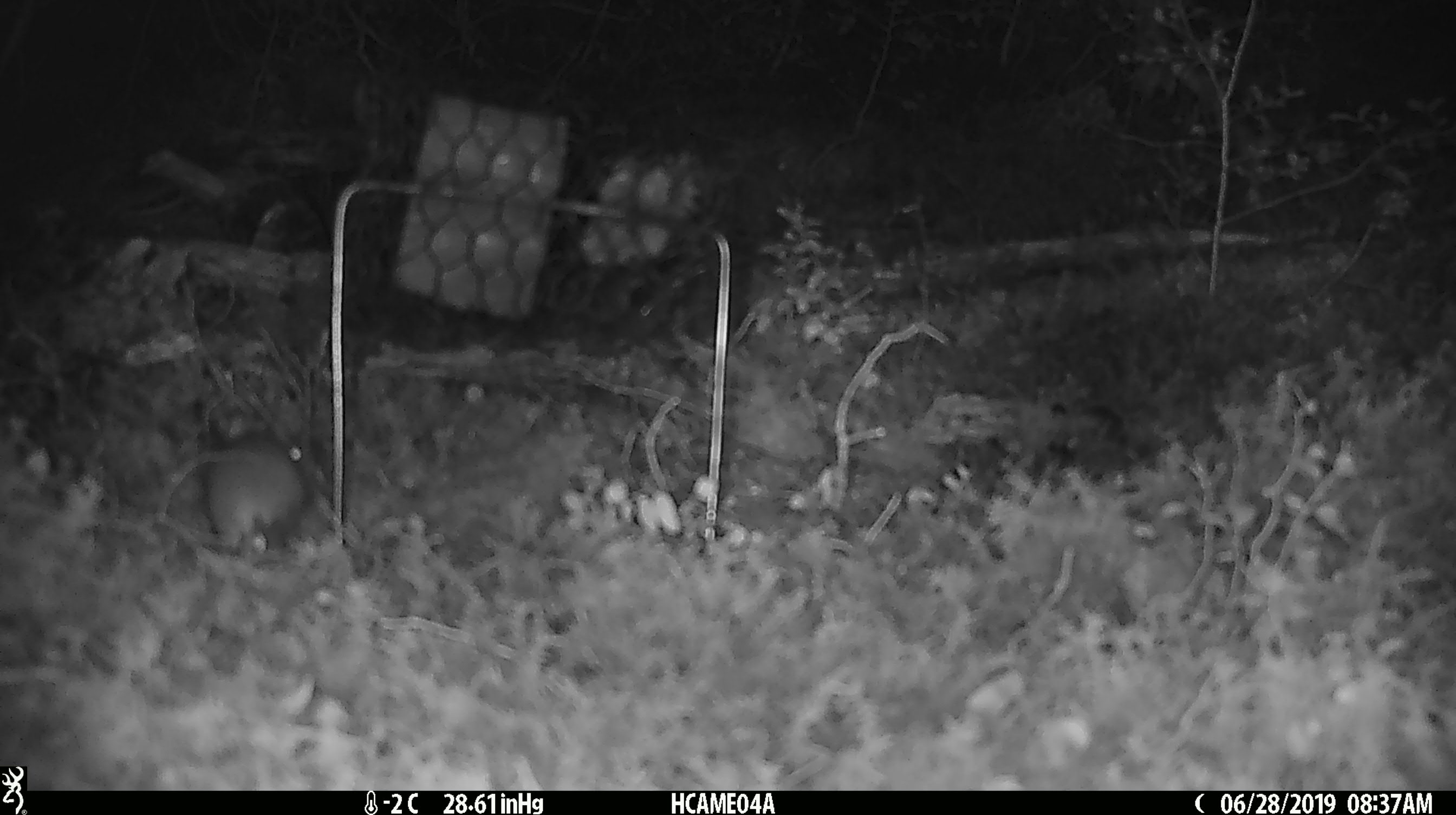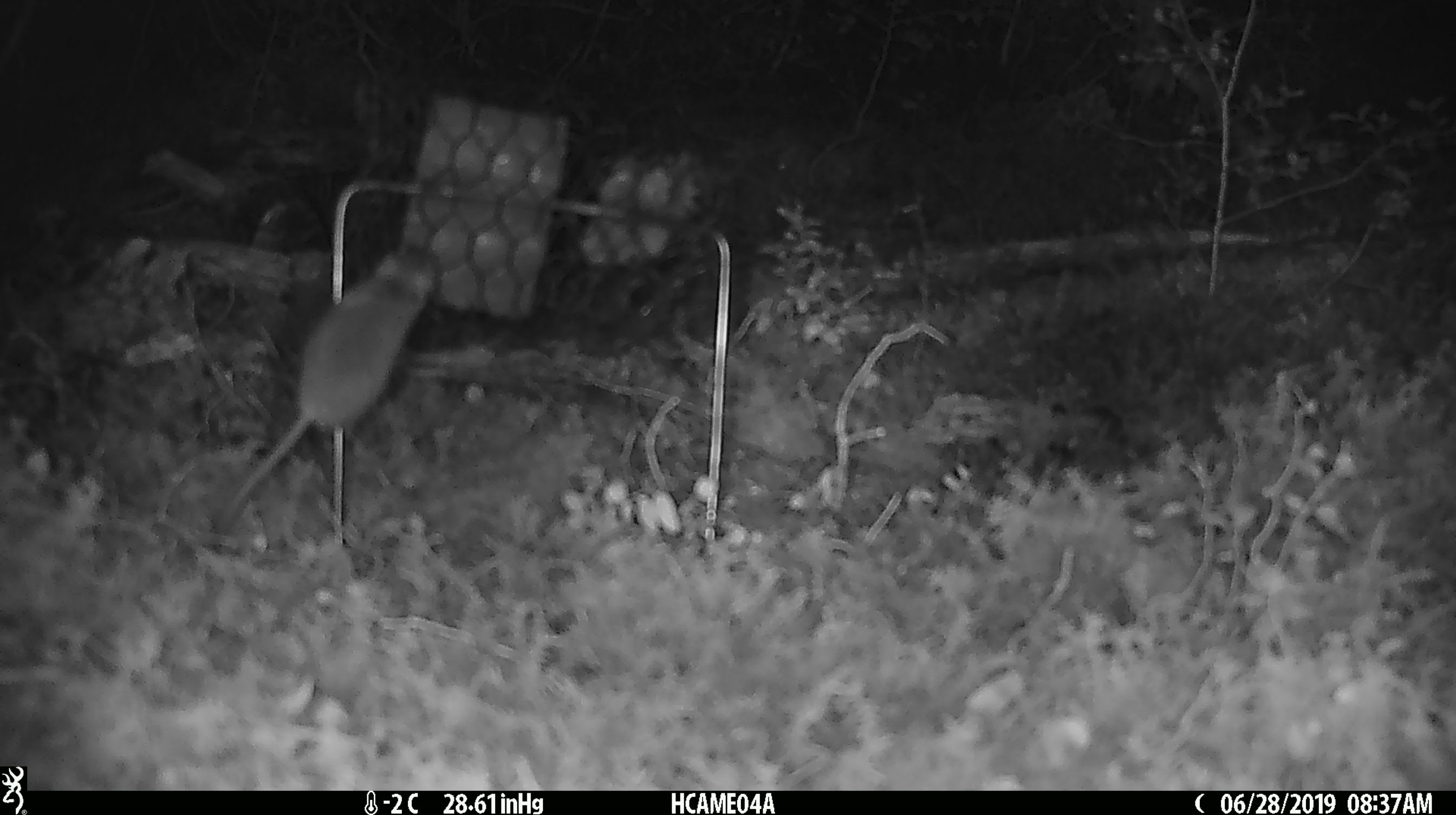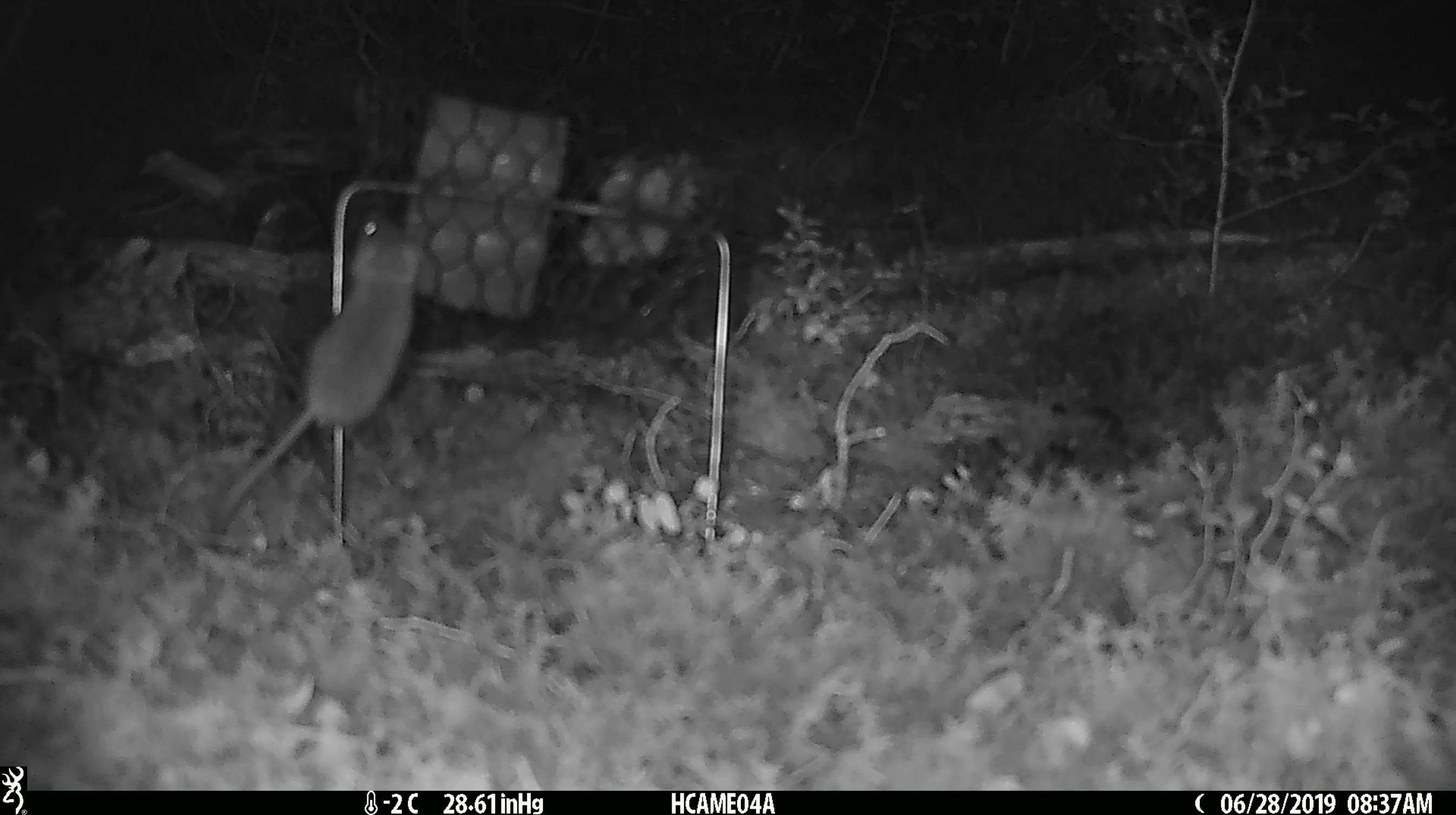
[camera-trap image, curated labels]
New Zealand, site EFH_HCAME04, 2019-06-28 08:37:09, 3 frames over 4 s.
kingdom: Animalia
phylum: Chordata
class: Mammalia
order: Rodentia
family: Muridae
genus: Mus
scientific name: Mus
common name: mouse